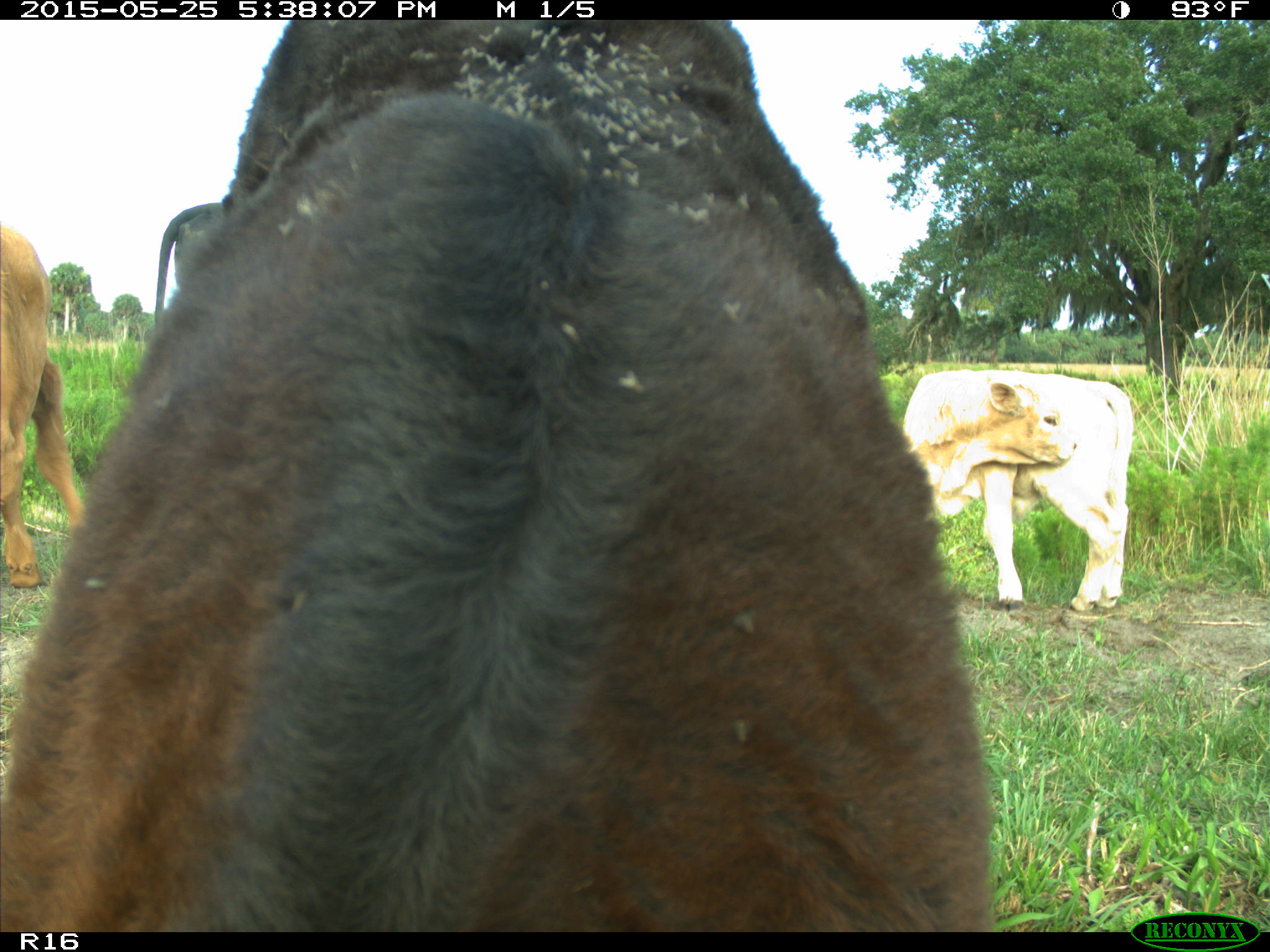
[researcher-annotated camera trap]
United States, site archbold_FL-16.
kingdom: Animalia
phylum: Chordata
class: Mammalia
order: Artiodactyla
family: Bovidae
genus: Bos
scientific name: Bos taurus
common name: domestic cow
Bos taurus (domestic cow).